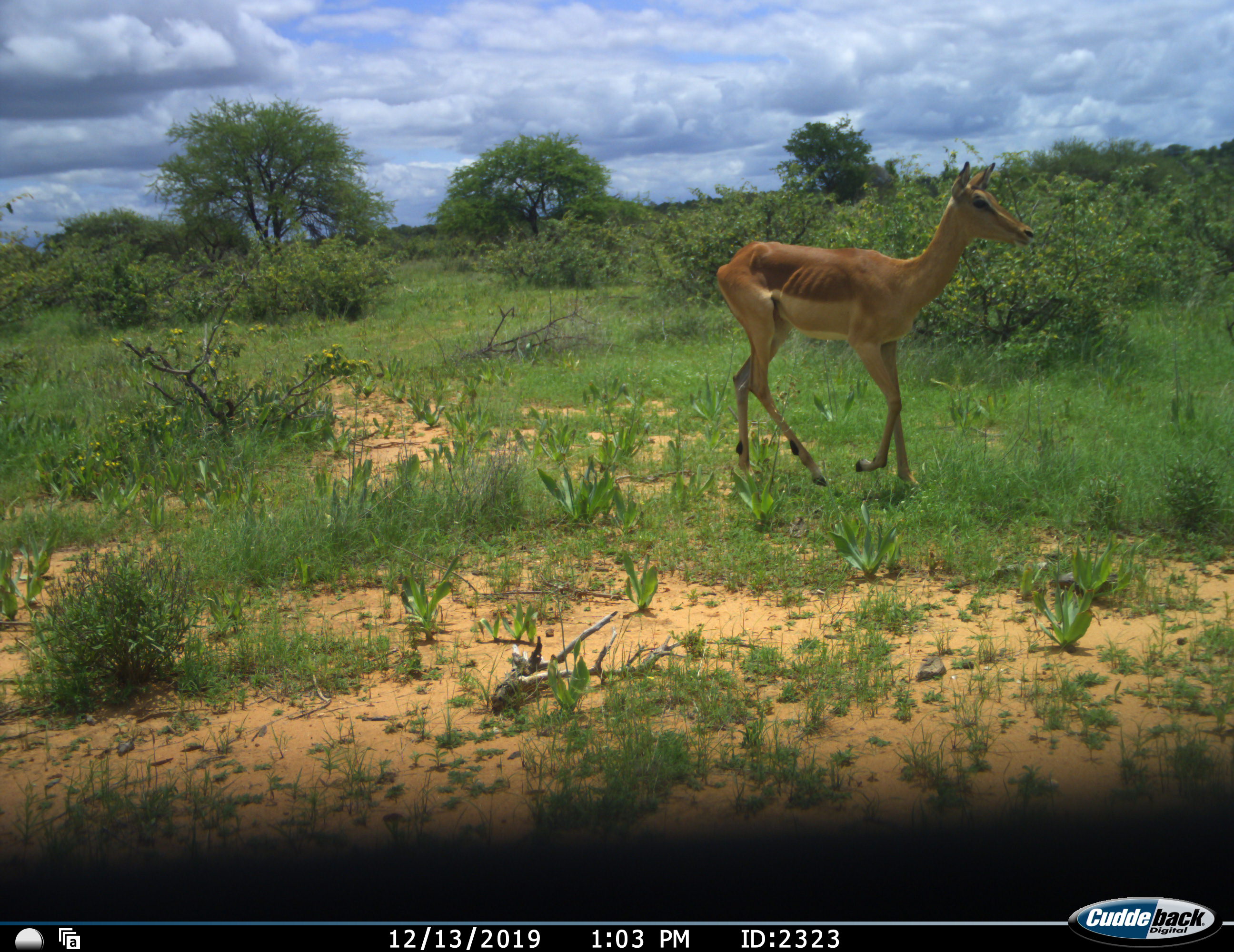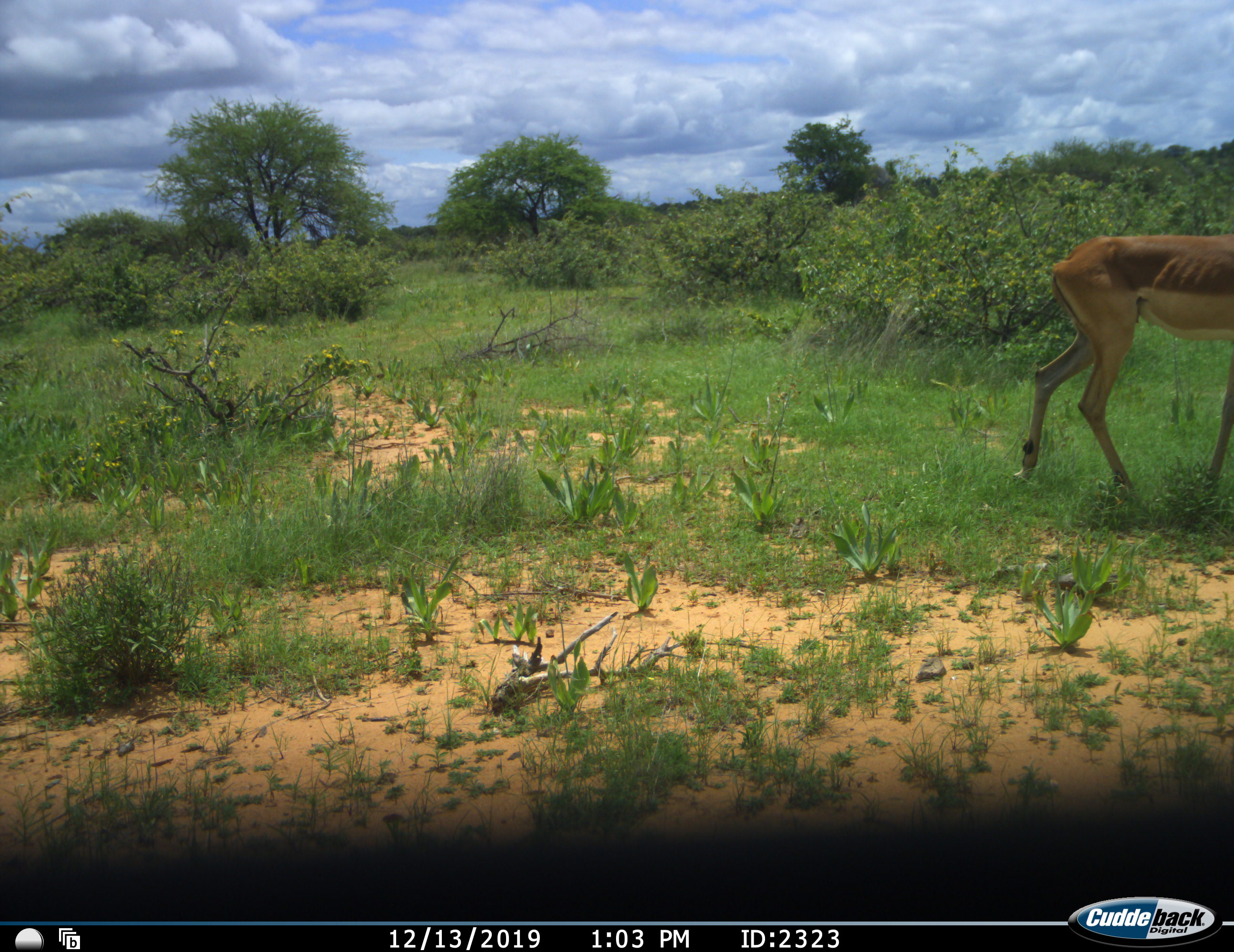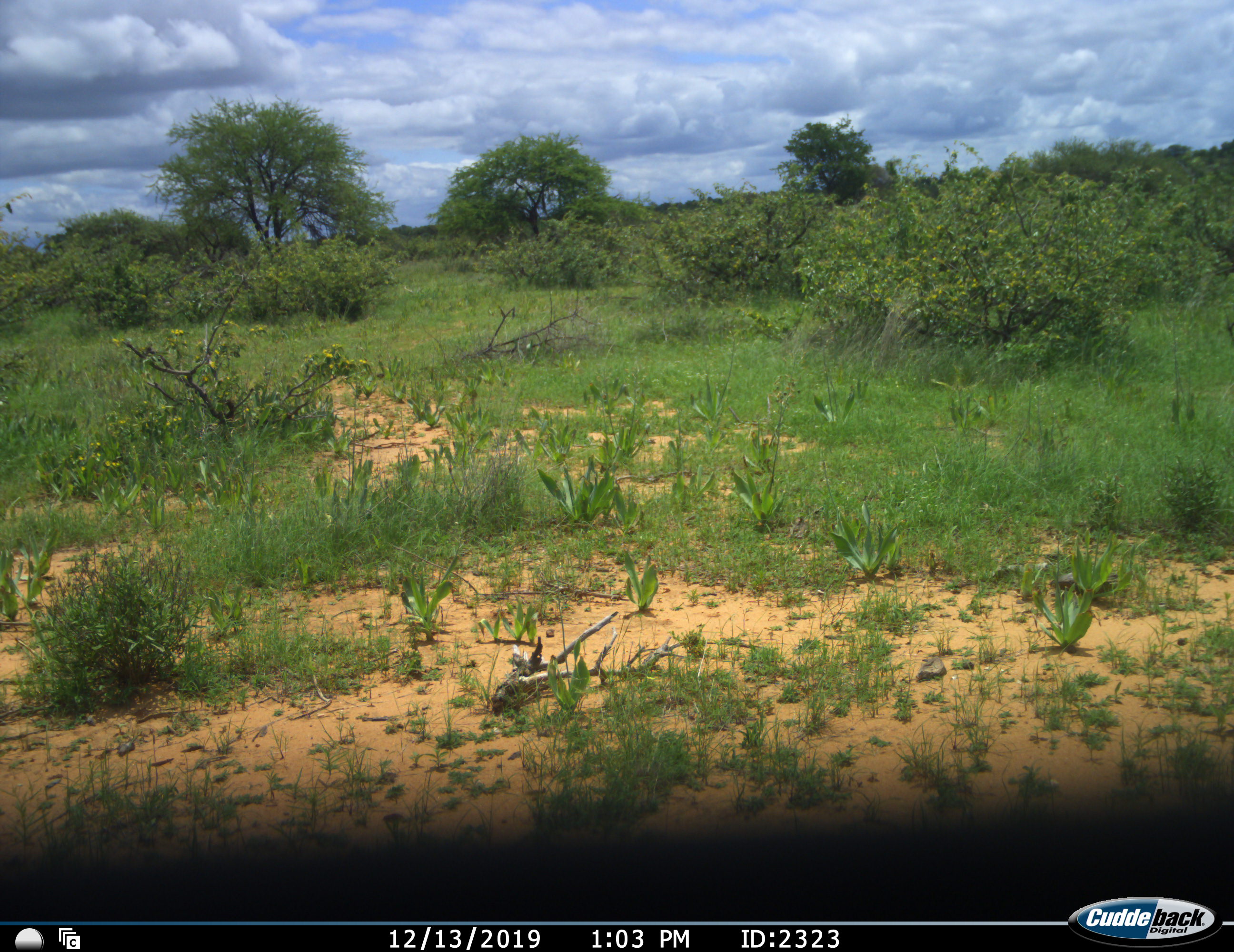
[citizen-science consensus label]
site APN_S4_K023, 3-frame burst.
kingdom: Animalia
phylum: Chordata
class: Mammalia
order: Artiodactyla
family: Bovidae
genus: Aepyceros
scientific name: Aepyceros melampus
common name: impala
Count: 1.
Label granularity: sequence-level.